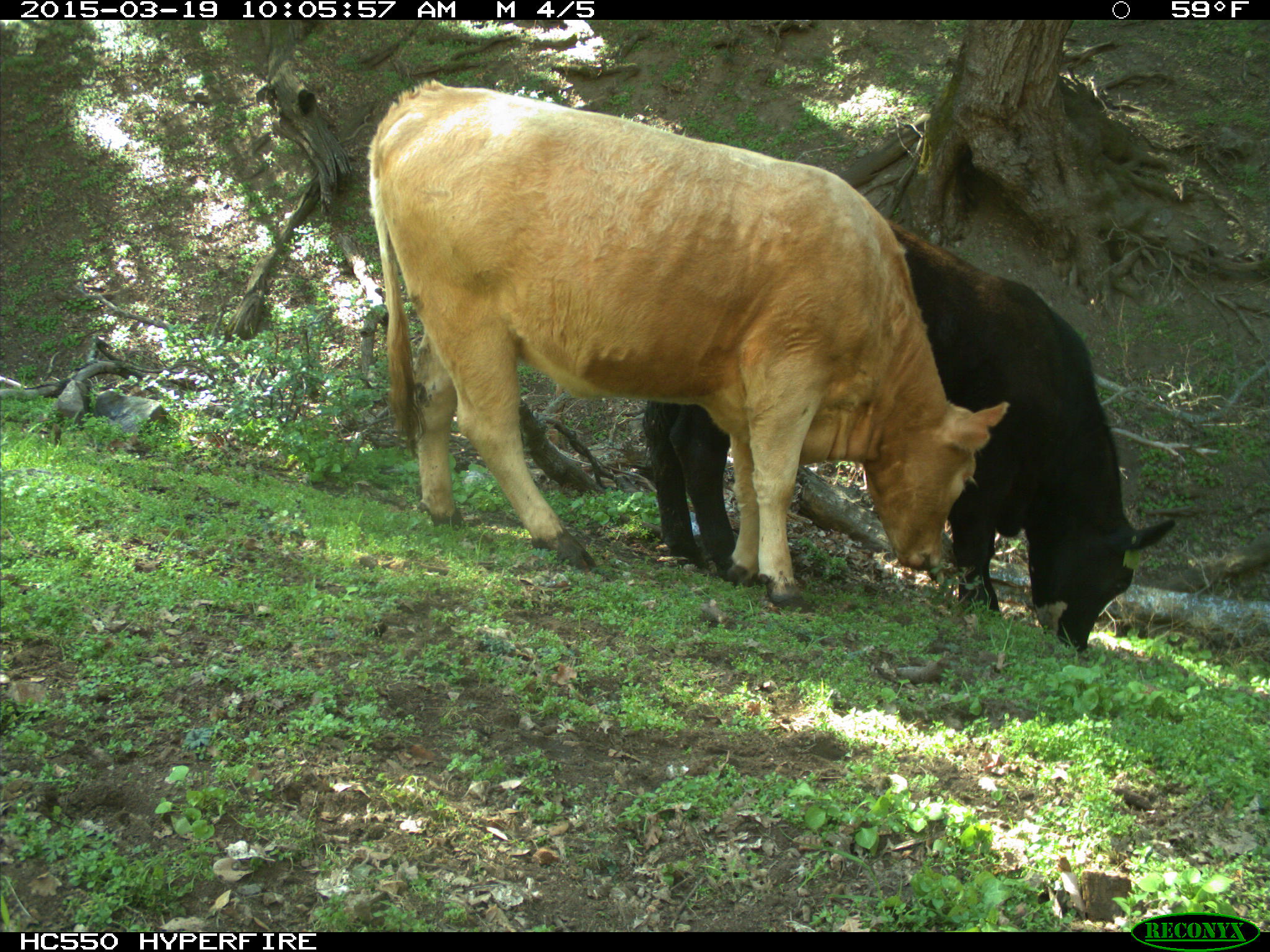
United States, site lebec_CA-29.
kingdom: Animalia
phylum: Chordata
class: Mammalia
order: Artiodactyla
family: Bovidae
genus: Bos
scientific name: Bos taurus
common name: domestic cow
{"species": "Bos taurus (domestic cow)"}